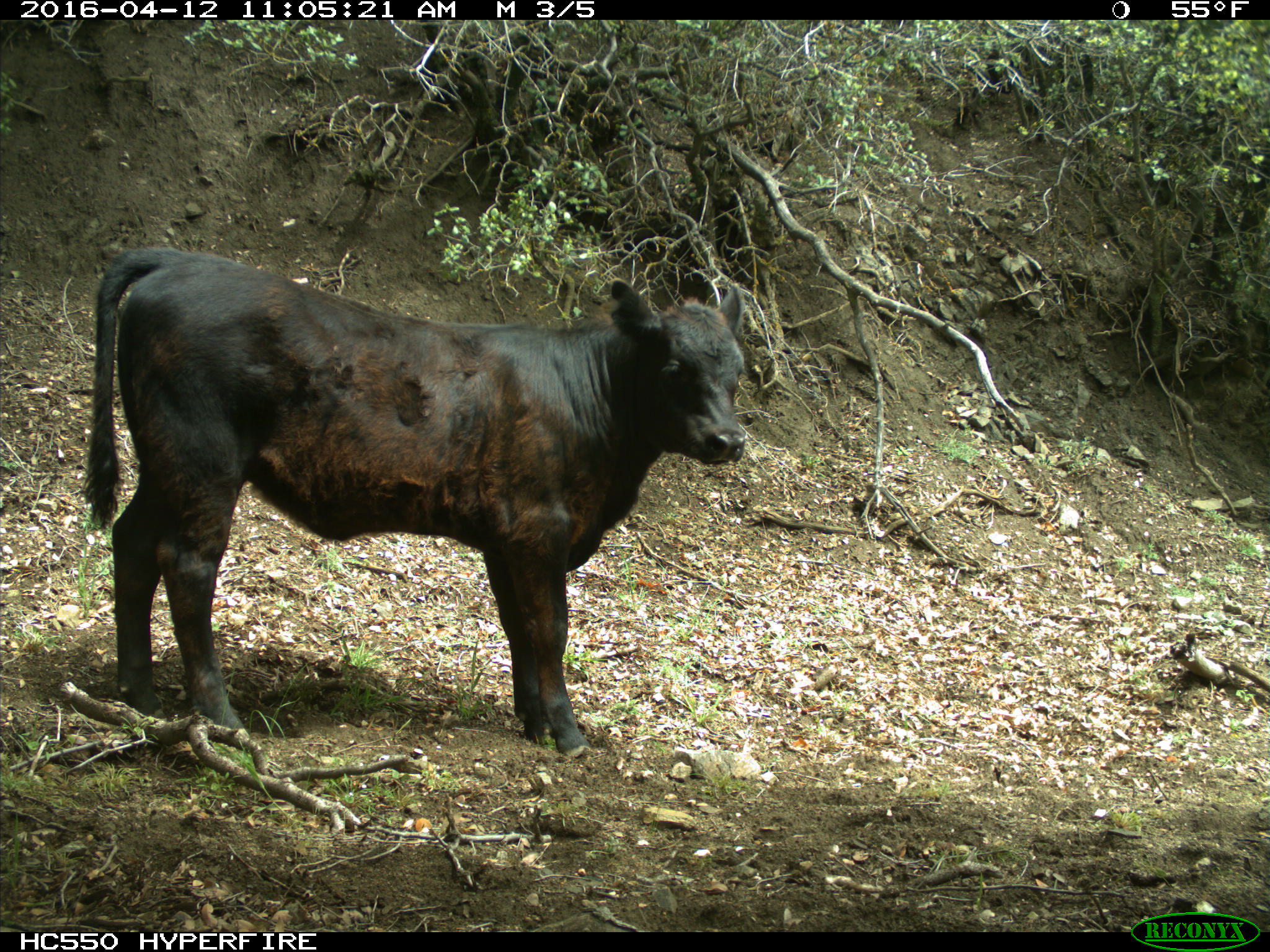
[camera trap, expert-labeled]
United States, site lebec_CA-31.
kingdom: Animalia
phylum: Chordata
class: Mammalia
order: Artiodactyla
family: Bovidae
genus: Bos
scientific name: Bos taurus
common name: domestic cow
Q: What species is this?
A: Bos taurus (domestic cow).